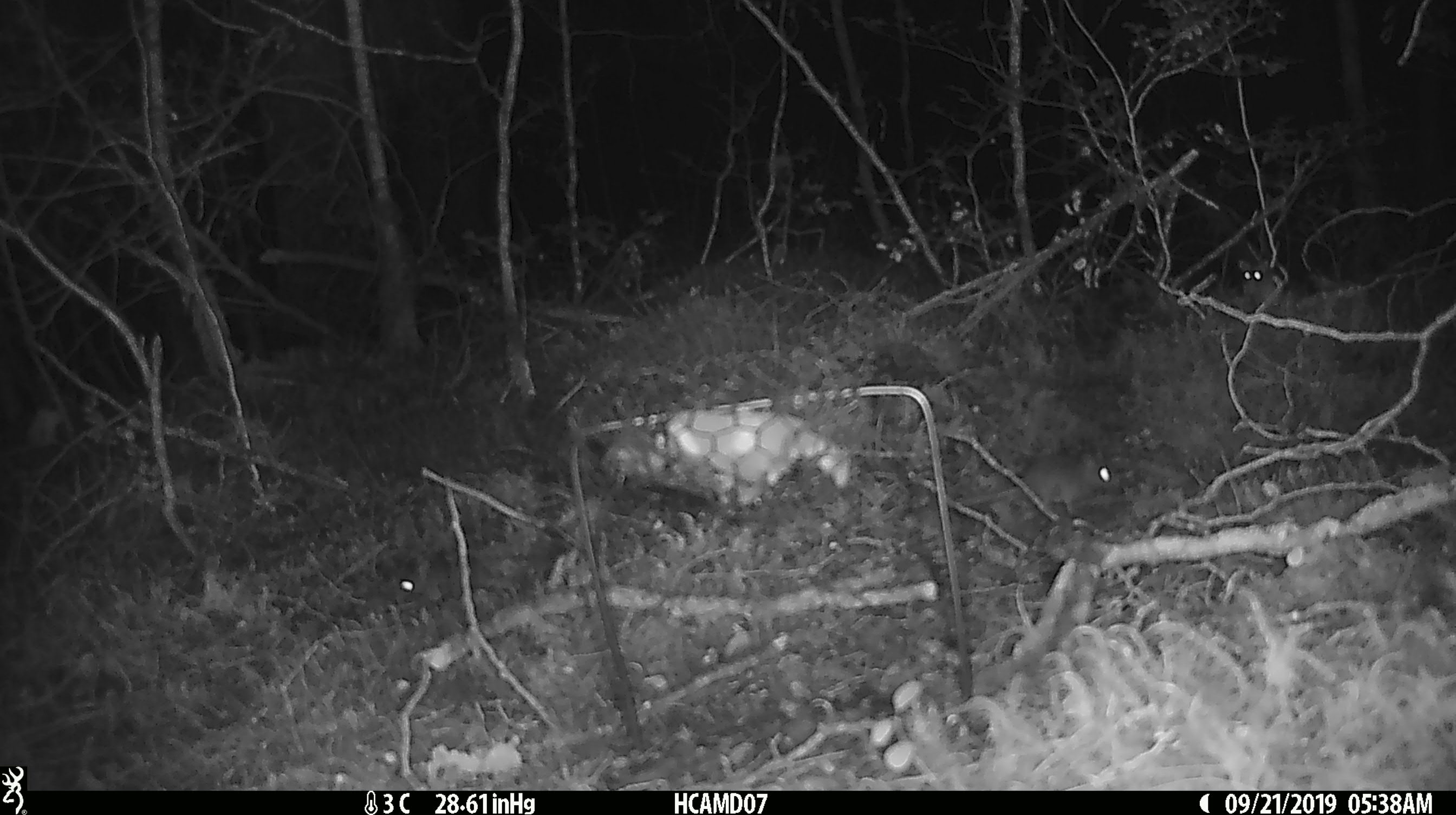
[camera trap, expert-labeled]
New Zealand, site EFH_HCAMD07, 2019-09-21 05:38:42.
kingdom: Animalia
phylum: Chordata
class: Mammalia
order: Rodentia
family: Muridae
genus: Mus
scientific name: Mus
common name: mouse